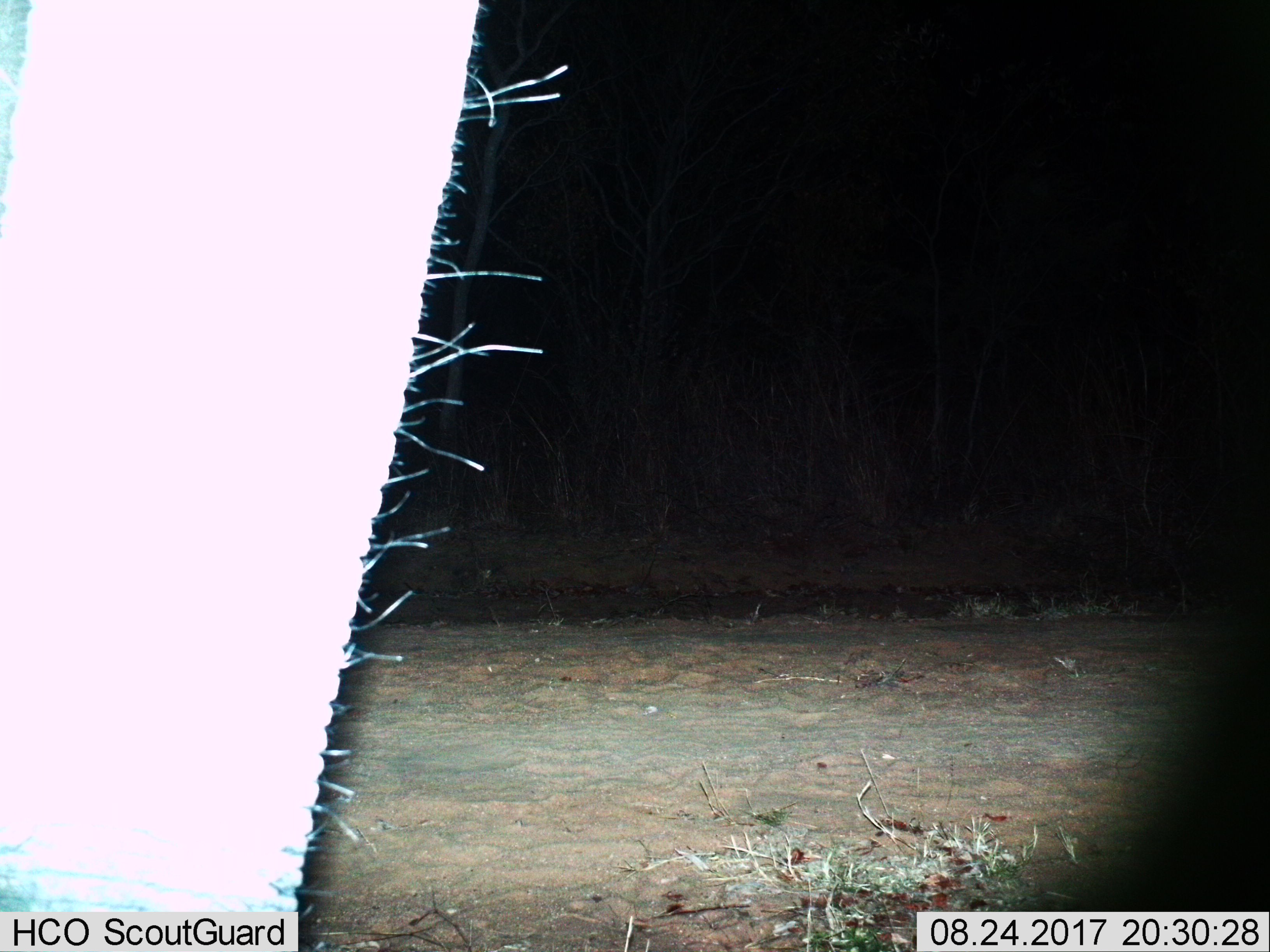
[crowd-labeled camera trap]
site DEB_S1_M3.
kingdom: Animalia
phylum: Chordata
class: Mammalia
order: Proboscidea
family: Elephantidae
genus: Loxodonta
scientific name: Loxodonta africana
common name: african bush elephant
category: elephant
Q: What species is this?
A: Elephant (african bush elephant) (Loxodonta africana).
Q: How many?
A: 1.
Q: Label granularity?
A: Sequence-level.